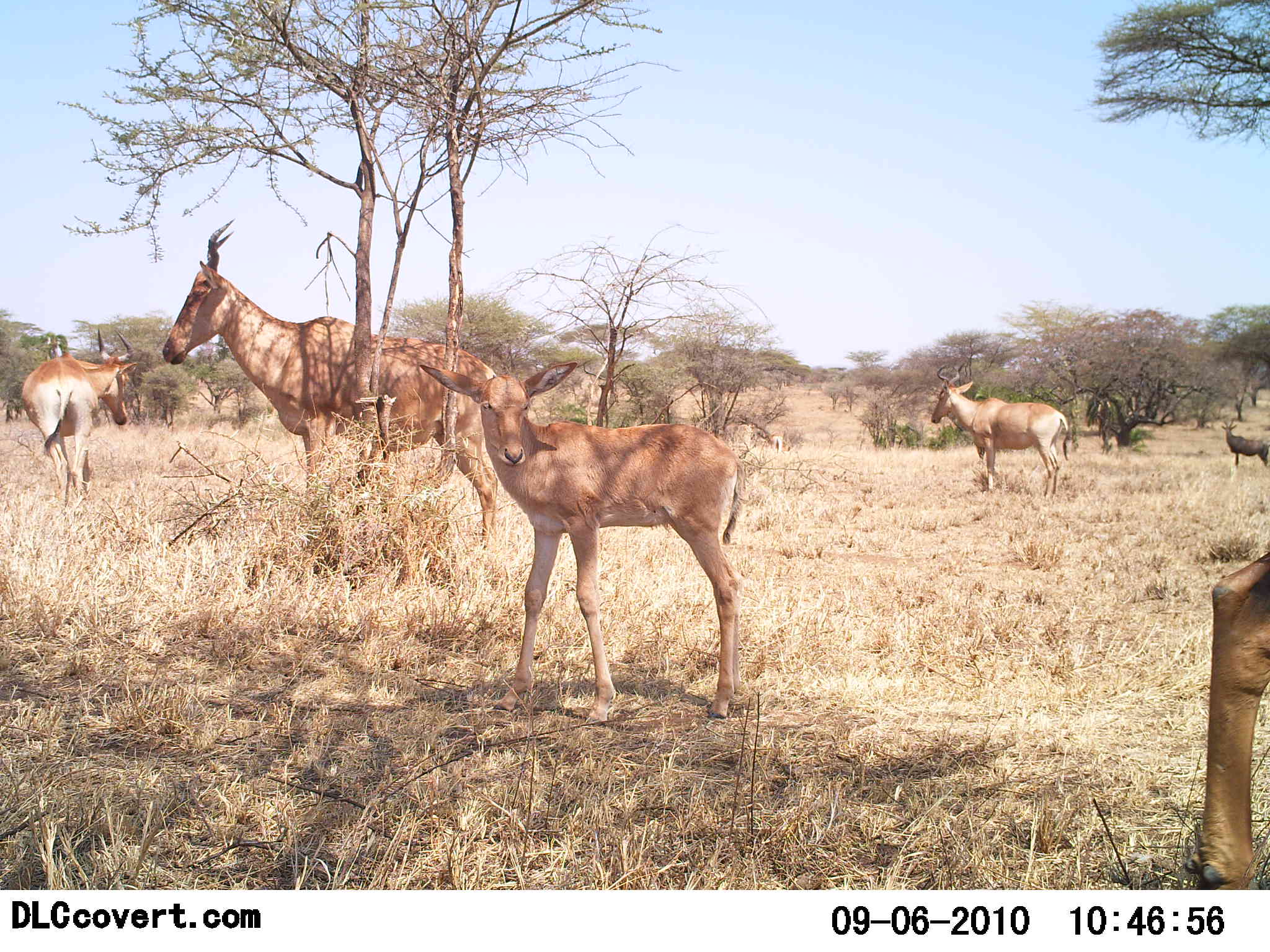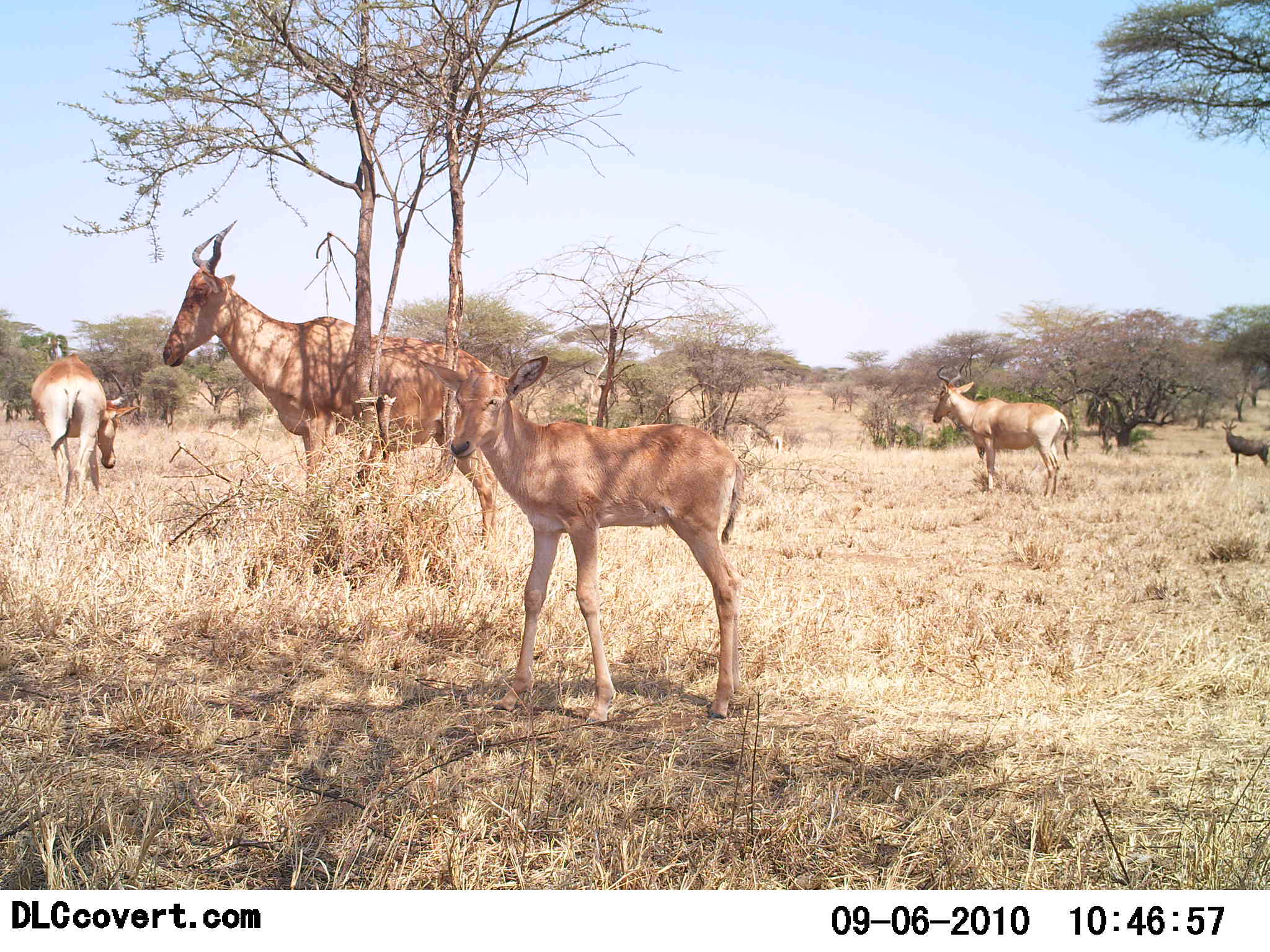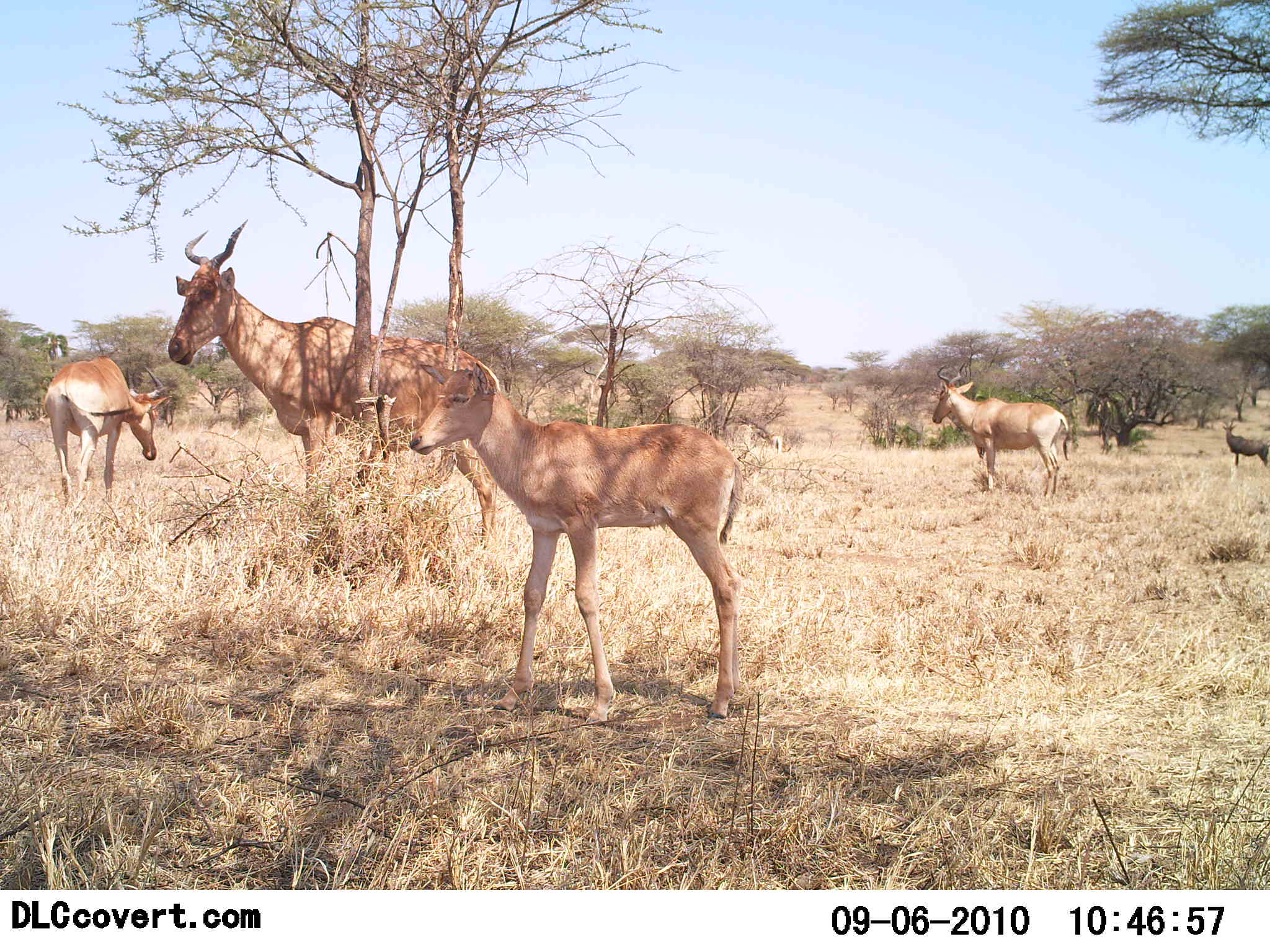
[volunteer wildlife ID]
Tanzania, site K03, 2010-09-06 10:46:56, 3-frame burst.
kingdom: Animalia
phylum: Chordata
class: Mammalia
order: Artiodactyla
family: Bovidae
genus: Alcelaphus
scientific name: Alcelaphus buselaphus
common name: hartebeest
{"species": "hartebeest (Alcelaphus buselaphus)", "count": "5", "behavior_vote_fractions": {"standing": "78%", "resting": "22%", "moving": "22%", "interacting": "0%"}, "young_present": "72%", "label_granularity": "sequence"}